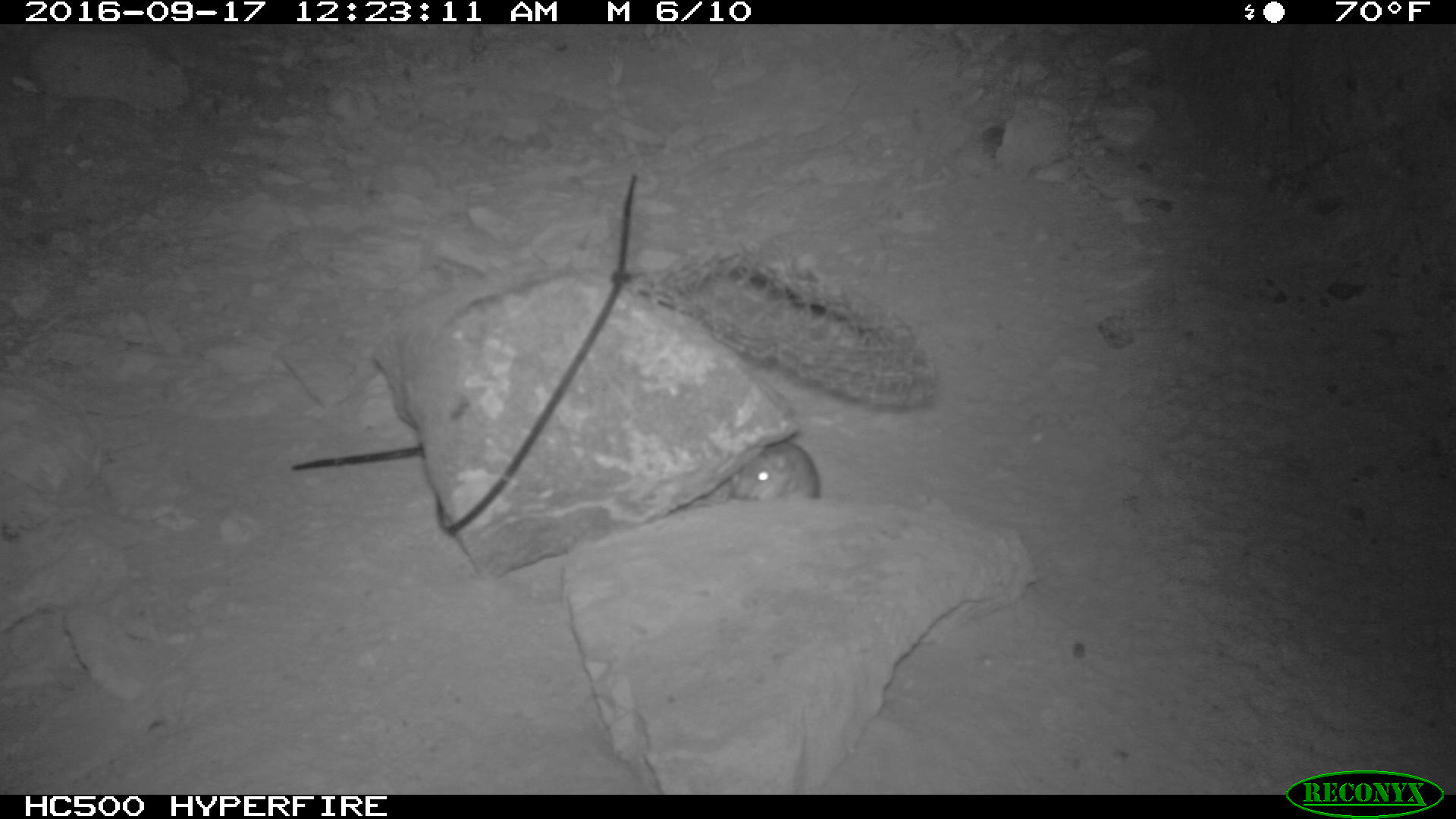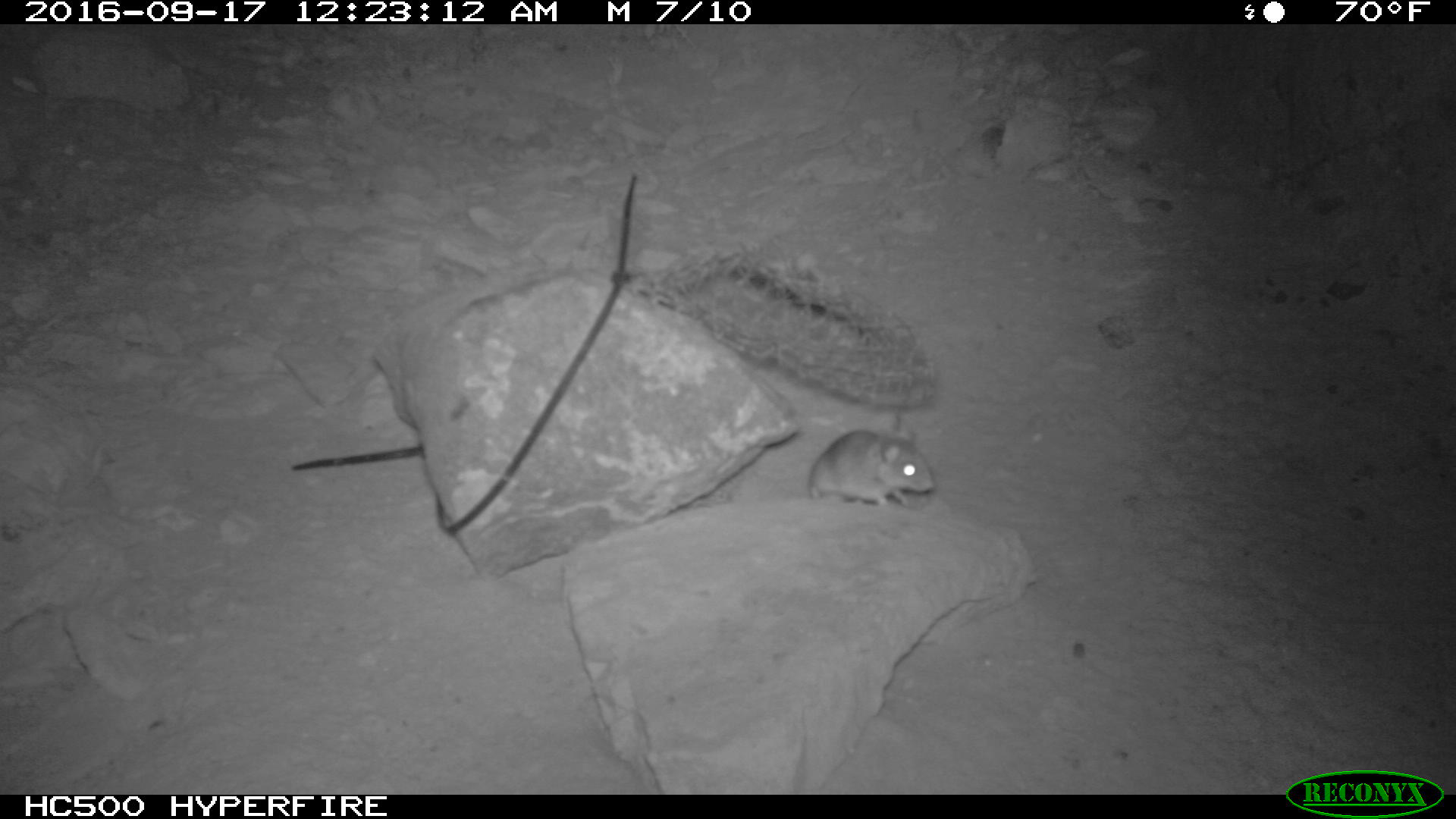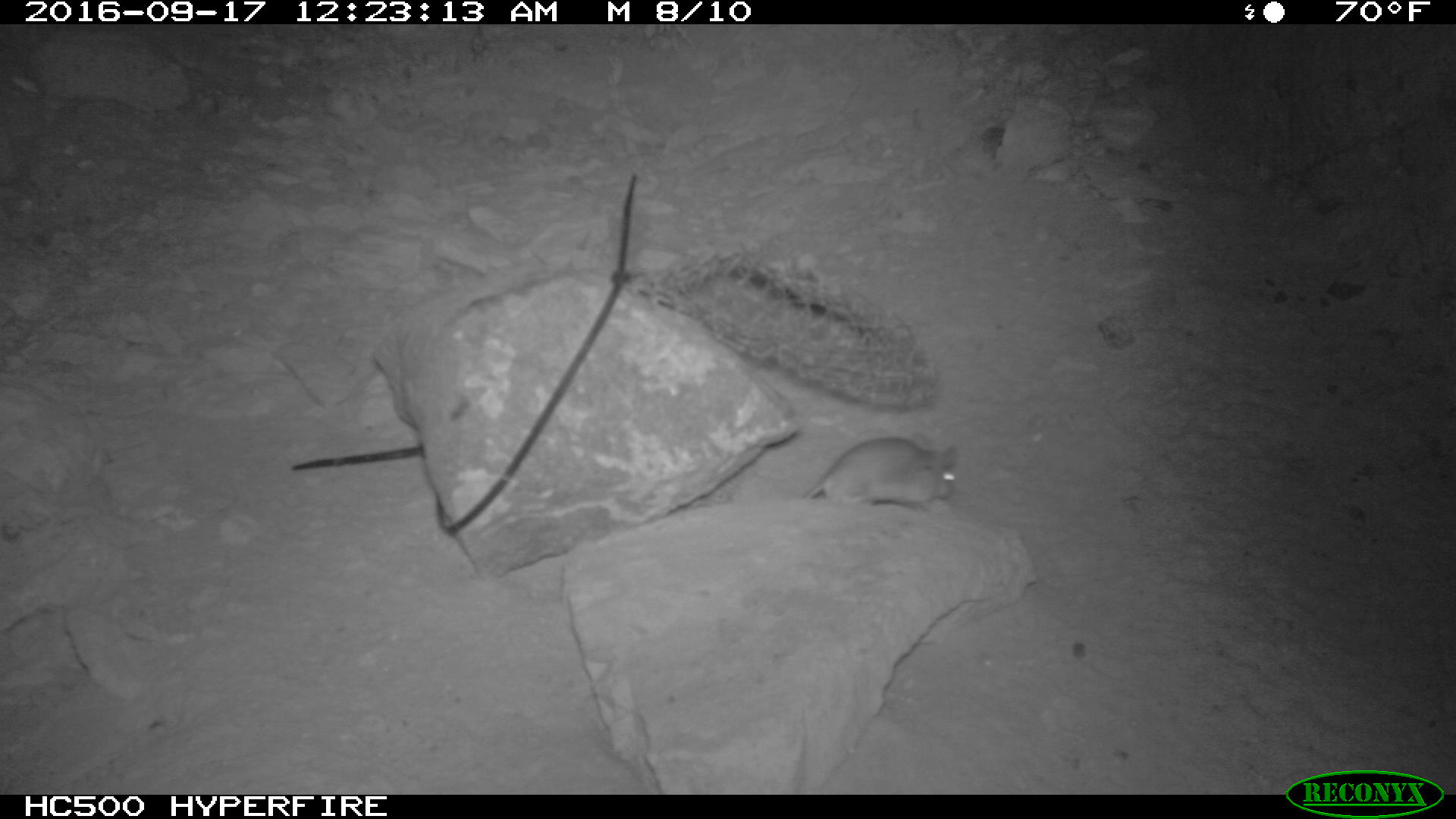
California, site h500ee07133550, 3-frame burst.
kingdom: Animalia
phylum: Chordata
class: Mammalia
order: Rodentia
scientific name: Rodentia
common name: rodent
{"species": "rodent (Rodentia)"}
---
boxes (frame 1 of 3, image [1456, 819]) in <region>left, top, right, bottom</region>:
rodent: <region>728, 440, 819, 498</region>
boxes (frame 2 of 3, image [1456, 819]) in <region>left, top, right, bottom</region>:
rodent: <region>808, 428, 934, 506</region>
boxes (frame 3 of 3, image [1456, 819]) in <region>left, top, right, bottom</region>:
rodent: <region>683, 435, 959, 512</region>